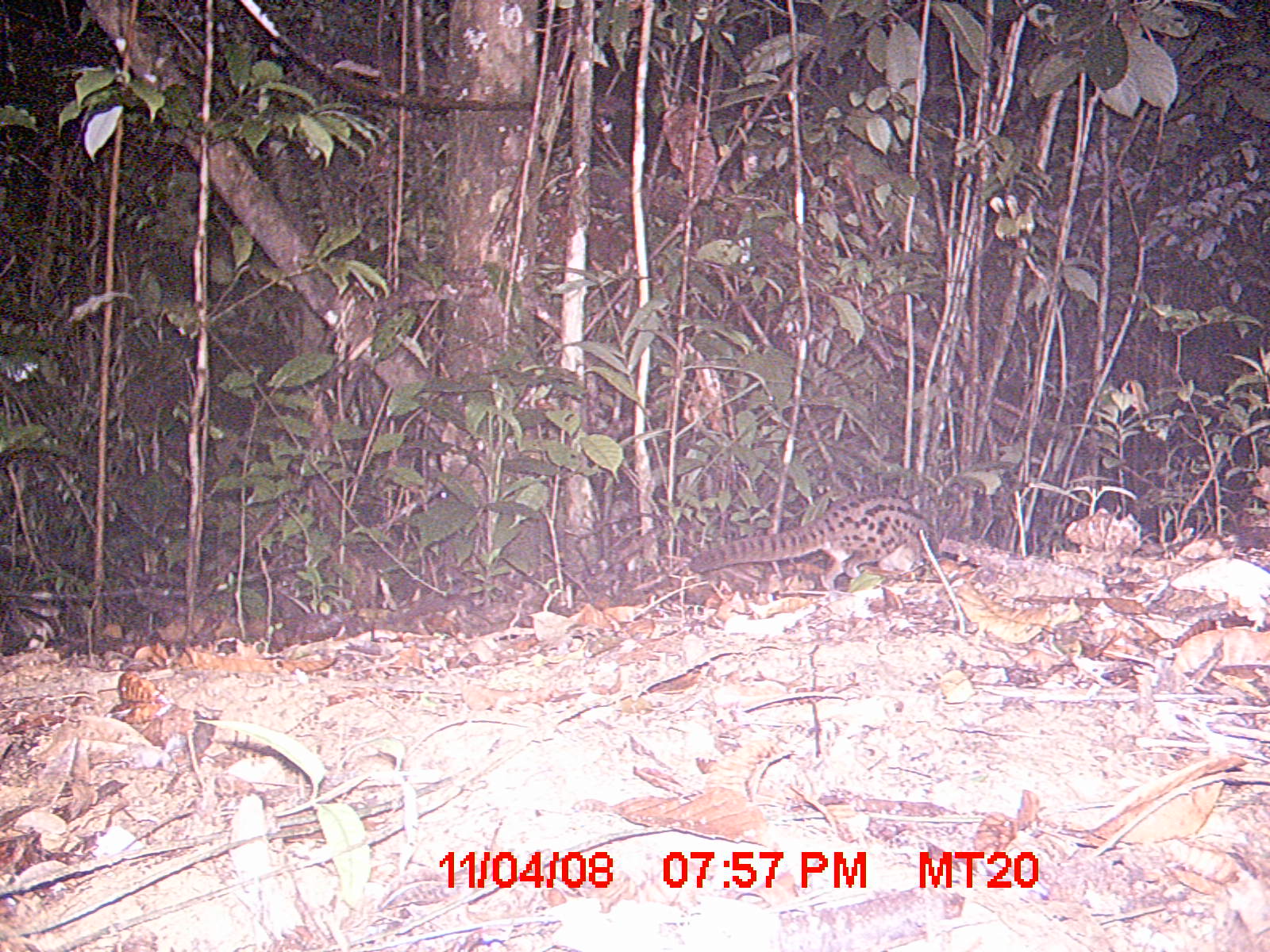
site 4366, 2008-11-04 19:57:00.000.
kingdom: Animalia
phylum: Chordata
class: Mammalia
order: Carnivora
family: Eupleridae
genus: Fossa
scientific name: Fossa fossana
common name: fanaloka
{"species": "Fossa fossana (fanaloka)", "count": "1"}